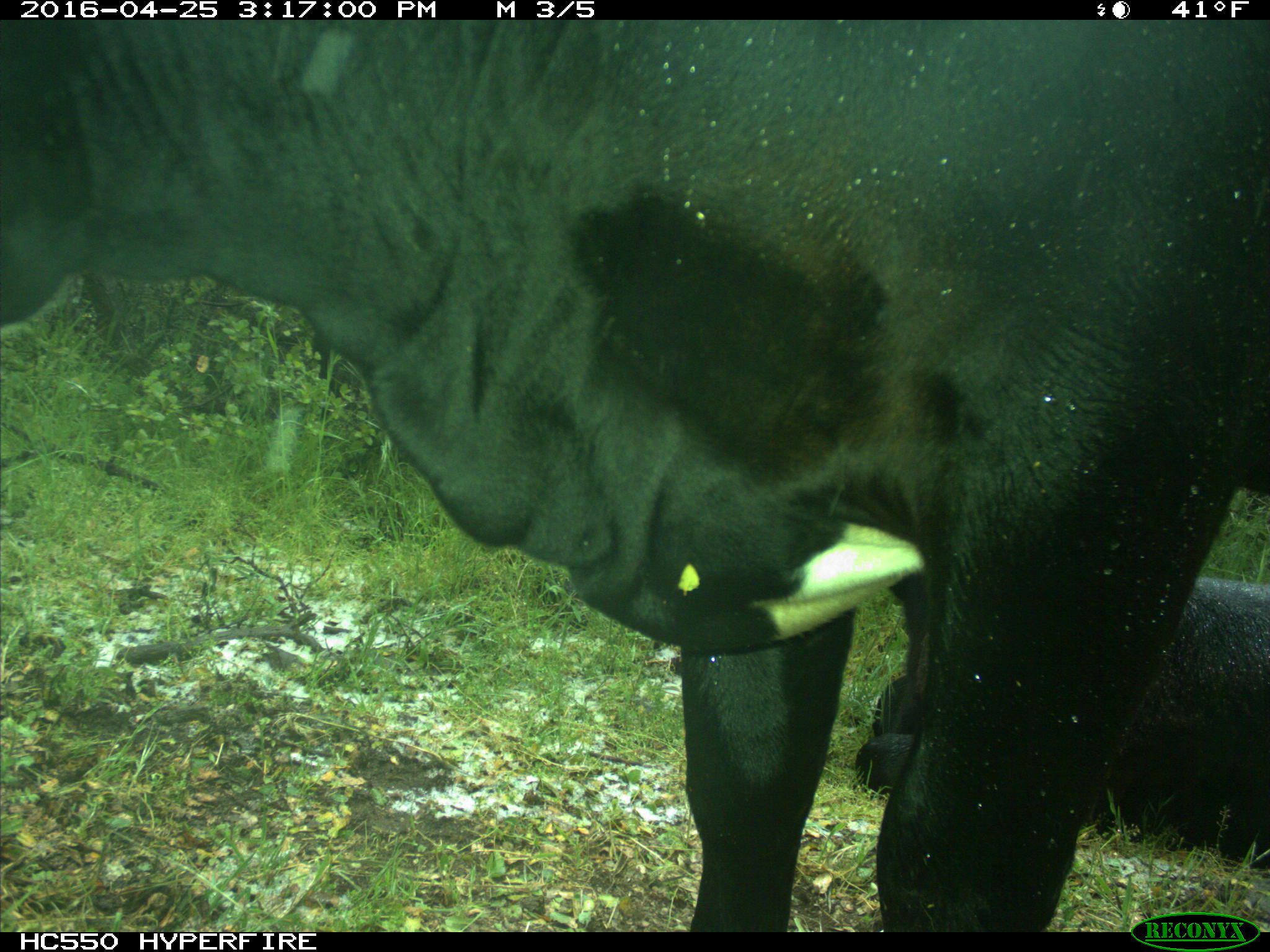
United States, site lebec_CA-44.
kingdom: Animalia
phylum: Chordata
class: Mammalia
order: Artiodactyla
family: Bovidae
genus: Bos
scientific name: Bos taurus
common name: domestic cow